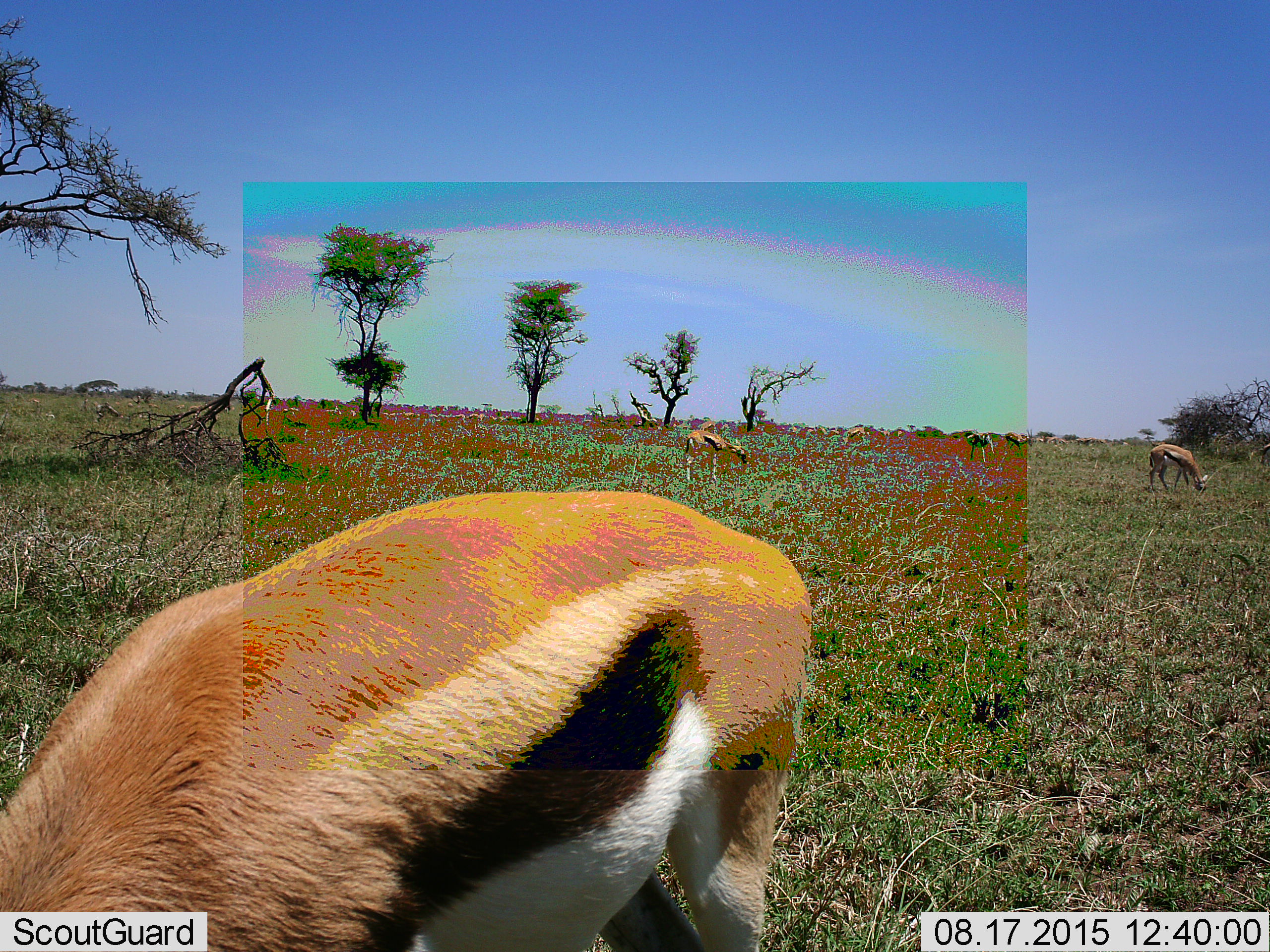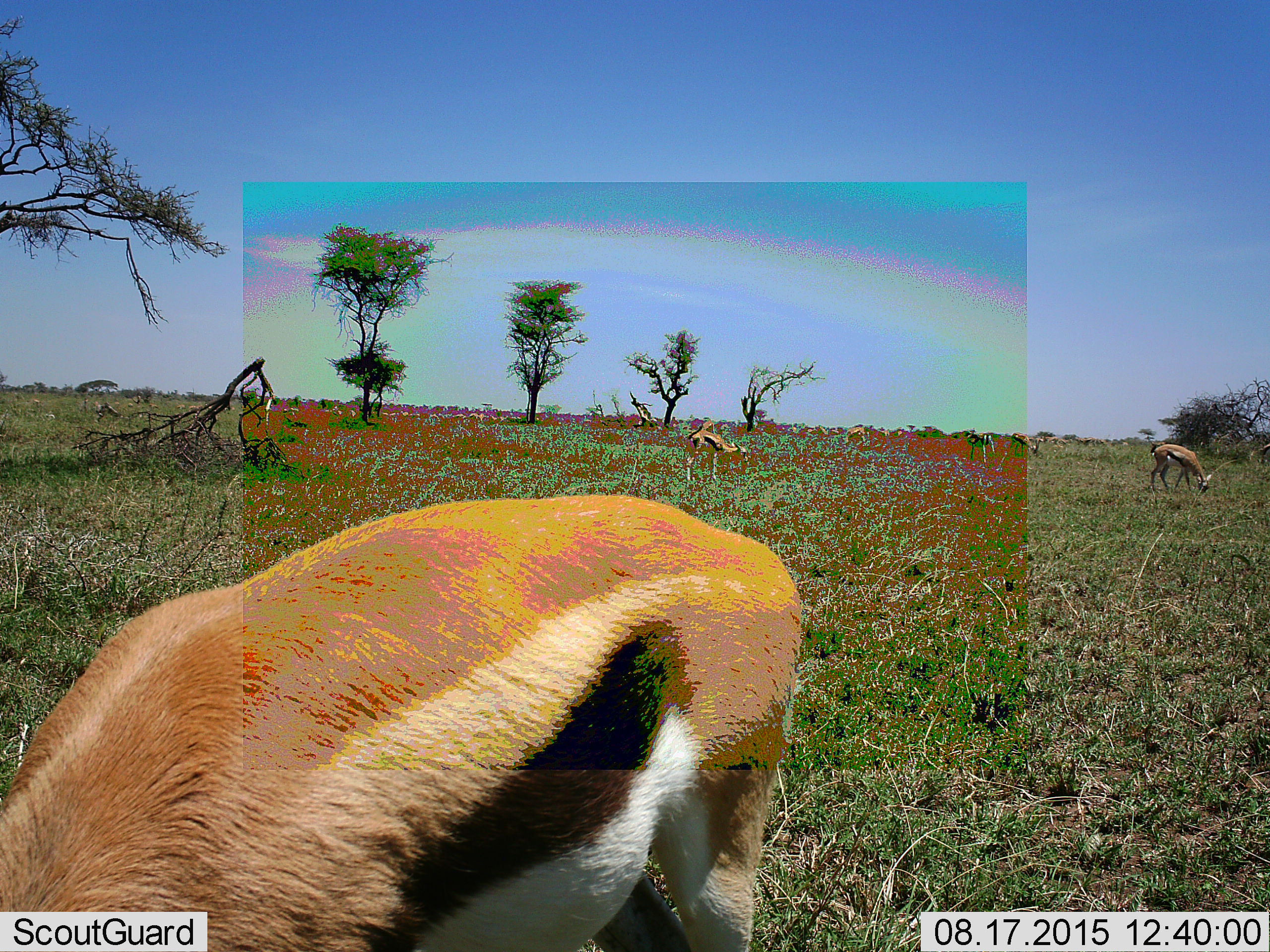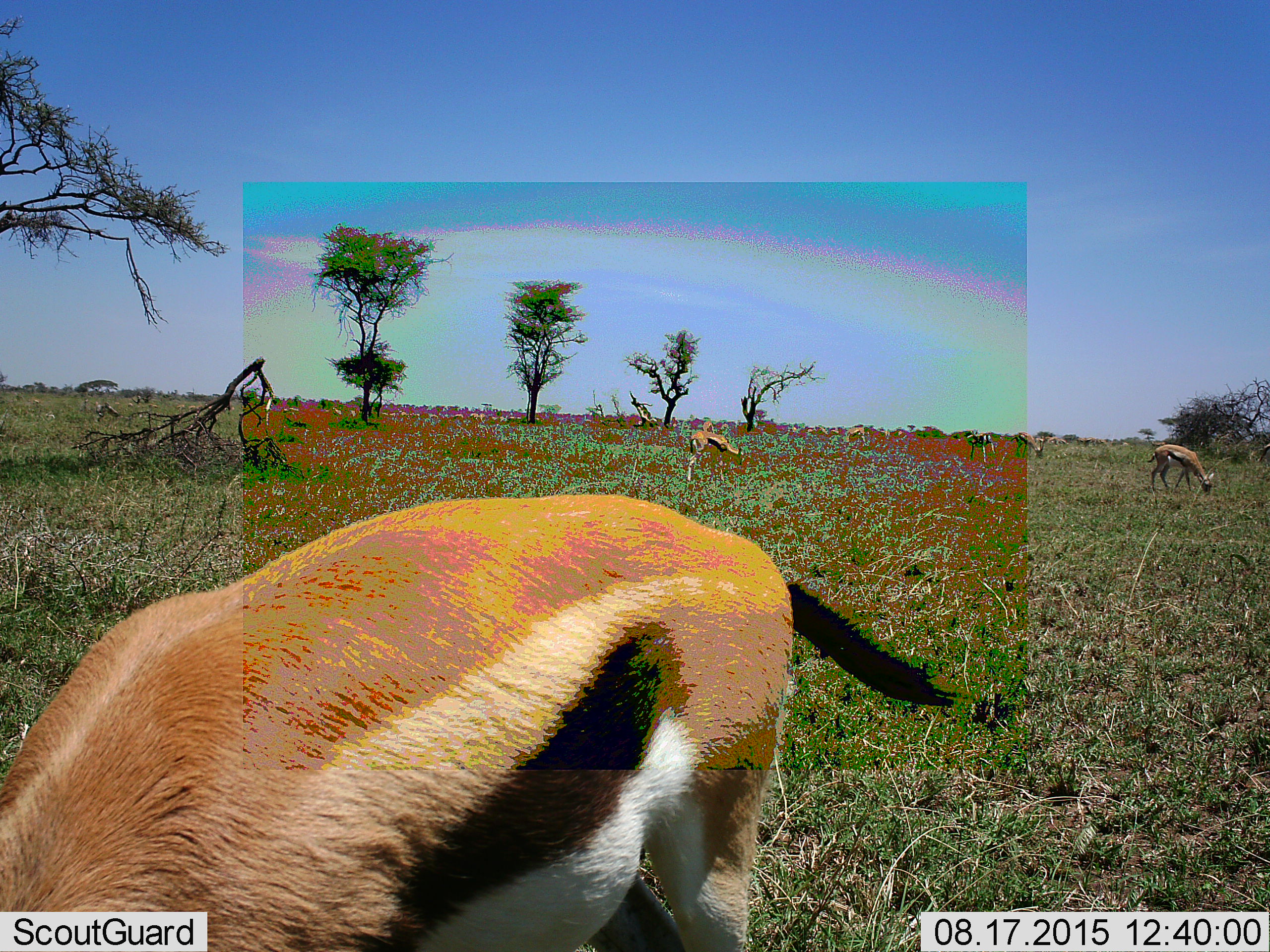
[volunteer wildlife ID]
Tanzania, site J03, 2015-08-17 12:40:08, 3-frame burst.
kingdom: Animalia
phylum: Chordata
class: Mammalia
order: Artiodactyla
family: Bovidae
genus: Eudorcas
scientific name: Eudorcas thomsonii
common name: thomson's gazelle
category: gazellethomsons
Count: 6.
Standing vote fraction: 80%.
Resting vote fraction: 10%.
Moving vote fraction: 20%.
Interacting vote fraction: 10%.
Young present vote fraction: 10%.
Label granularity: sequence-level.